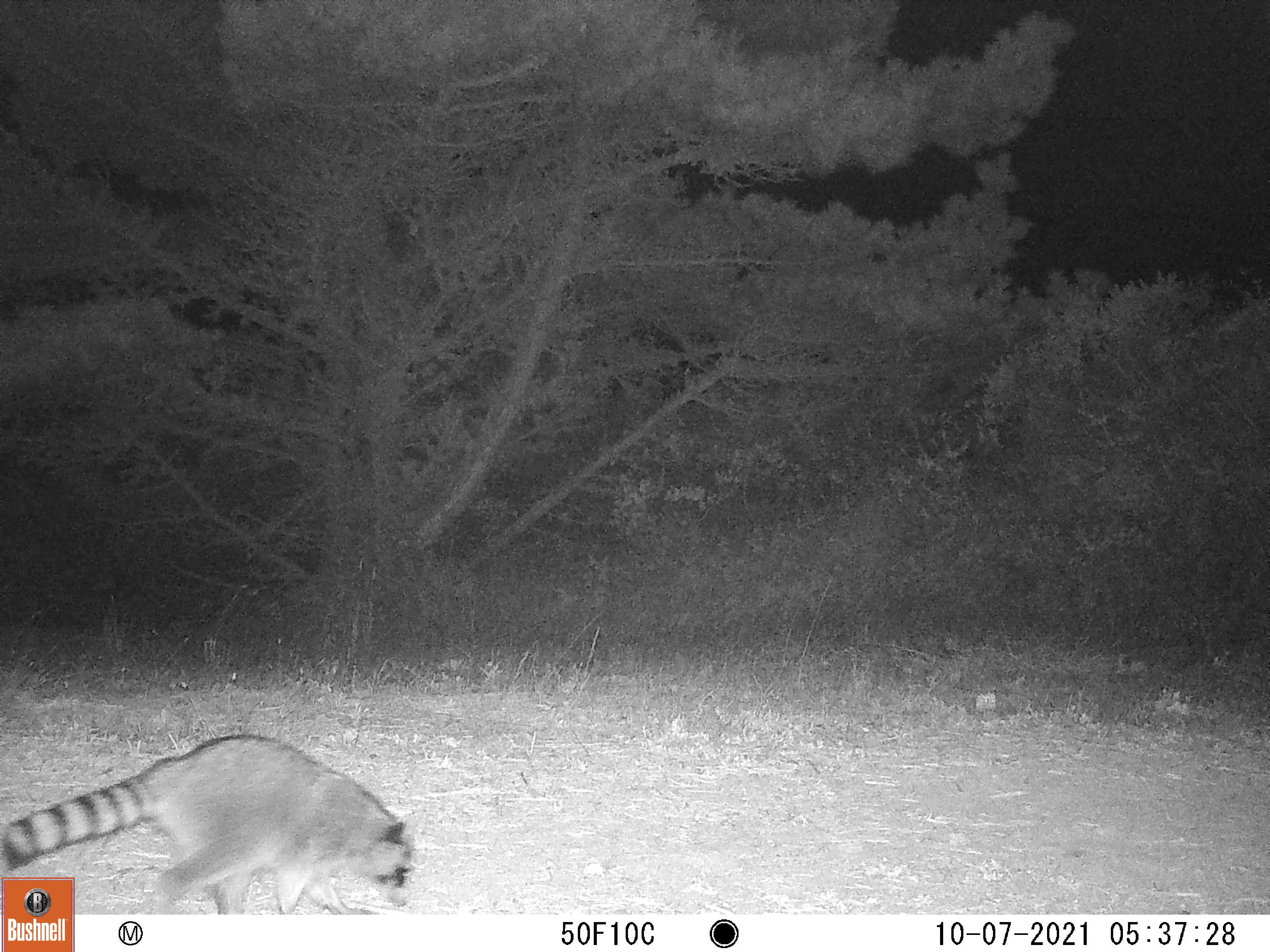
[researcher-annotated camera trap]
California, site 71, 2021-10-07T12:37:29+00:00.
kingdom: Animalia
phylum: Chordata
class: Mammalia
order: Carnivora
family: Procyonidae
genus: Procyon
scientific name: Procyon lotor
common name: raccoon